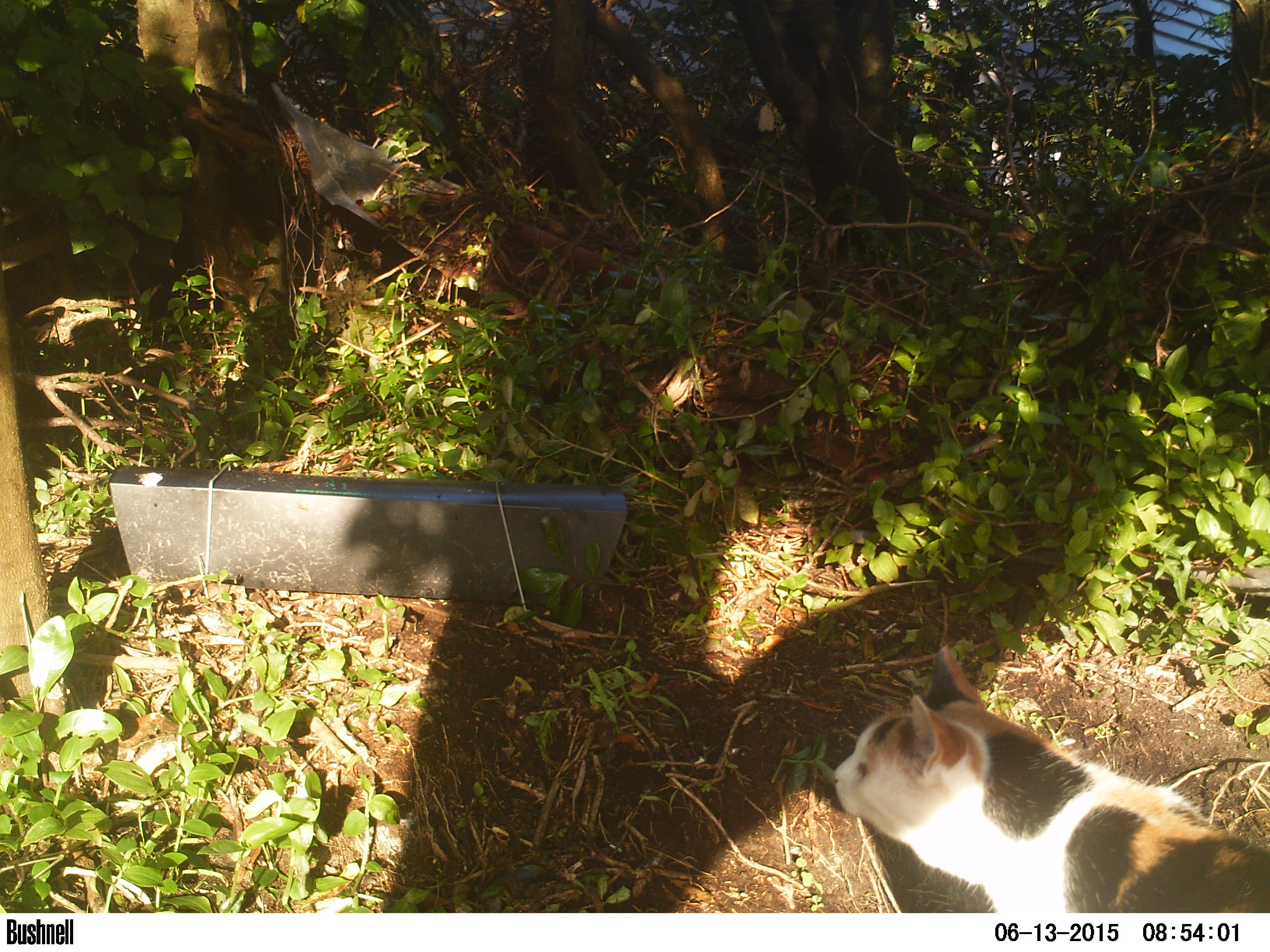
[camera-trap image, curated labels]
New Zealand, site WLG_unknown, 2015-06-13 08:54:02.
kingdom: Animalia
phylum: Chordata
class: Mammalia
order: Carnivora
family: Felidae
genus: Felis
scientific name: Felis catus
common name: domestic cat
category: cat